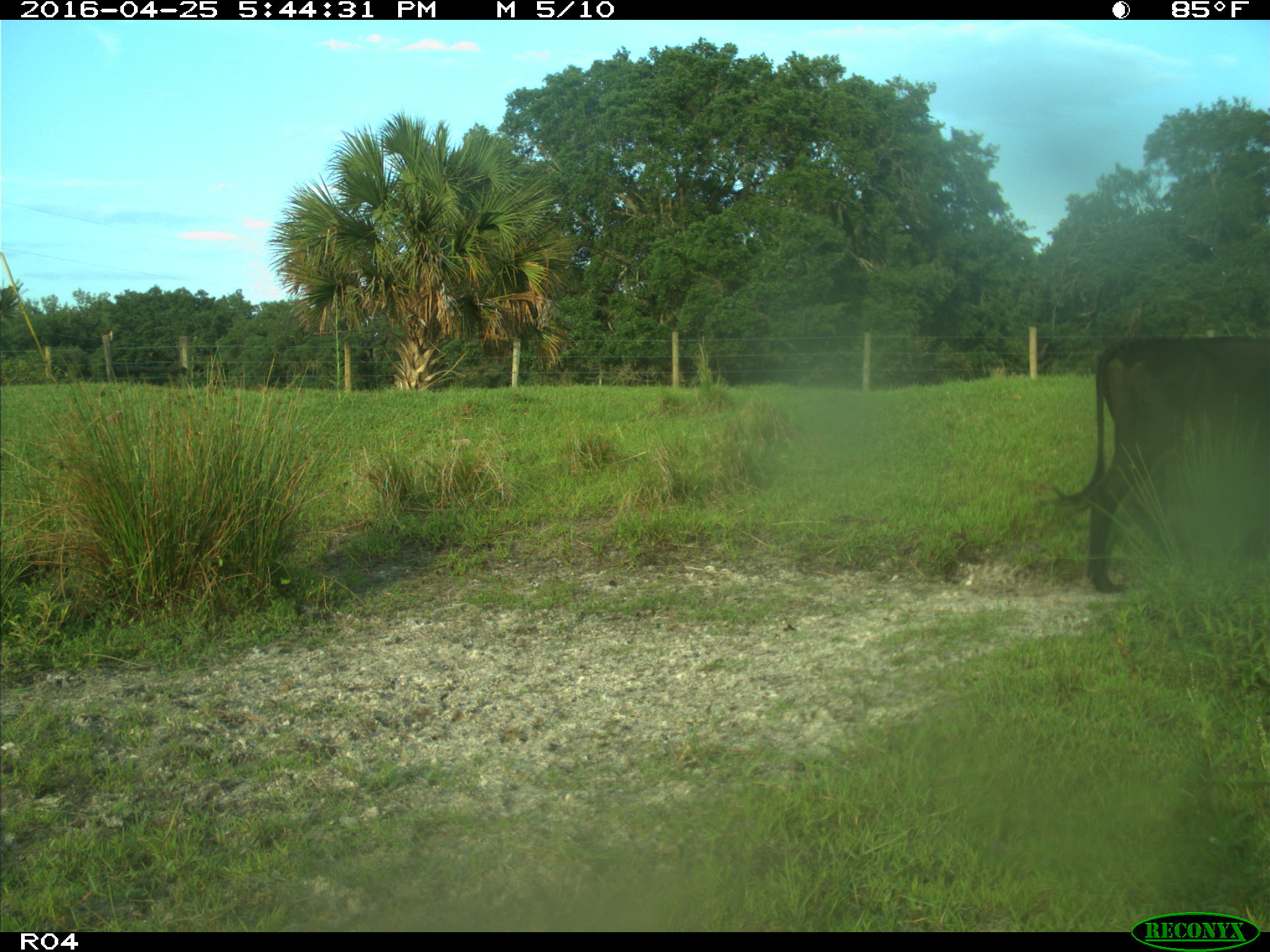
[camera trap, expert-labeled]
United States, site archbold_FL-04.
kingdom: Animalia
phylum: Chordata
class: Mammalia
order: Artiodactyla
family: Bovidae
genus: Bos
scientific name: Bos taurus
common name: domestic cow